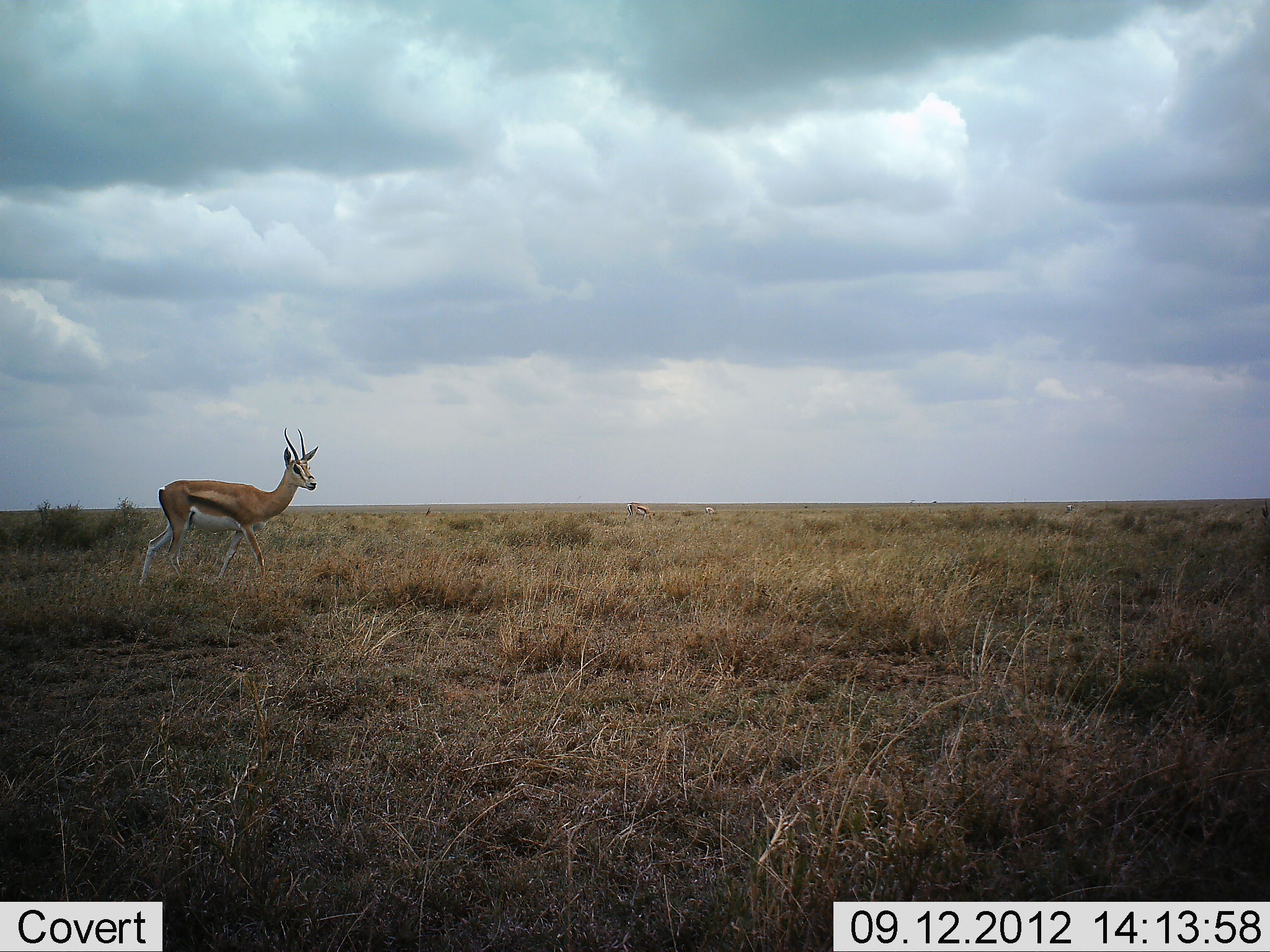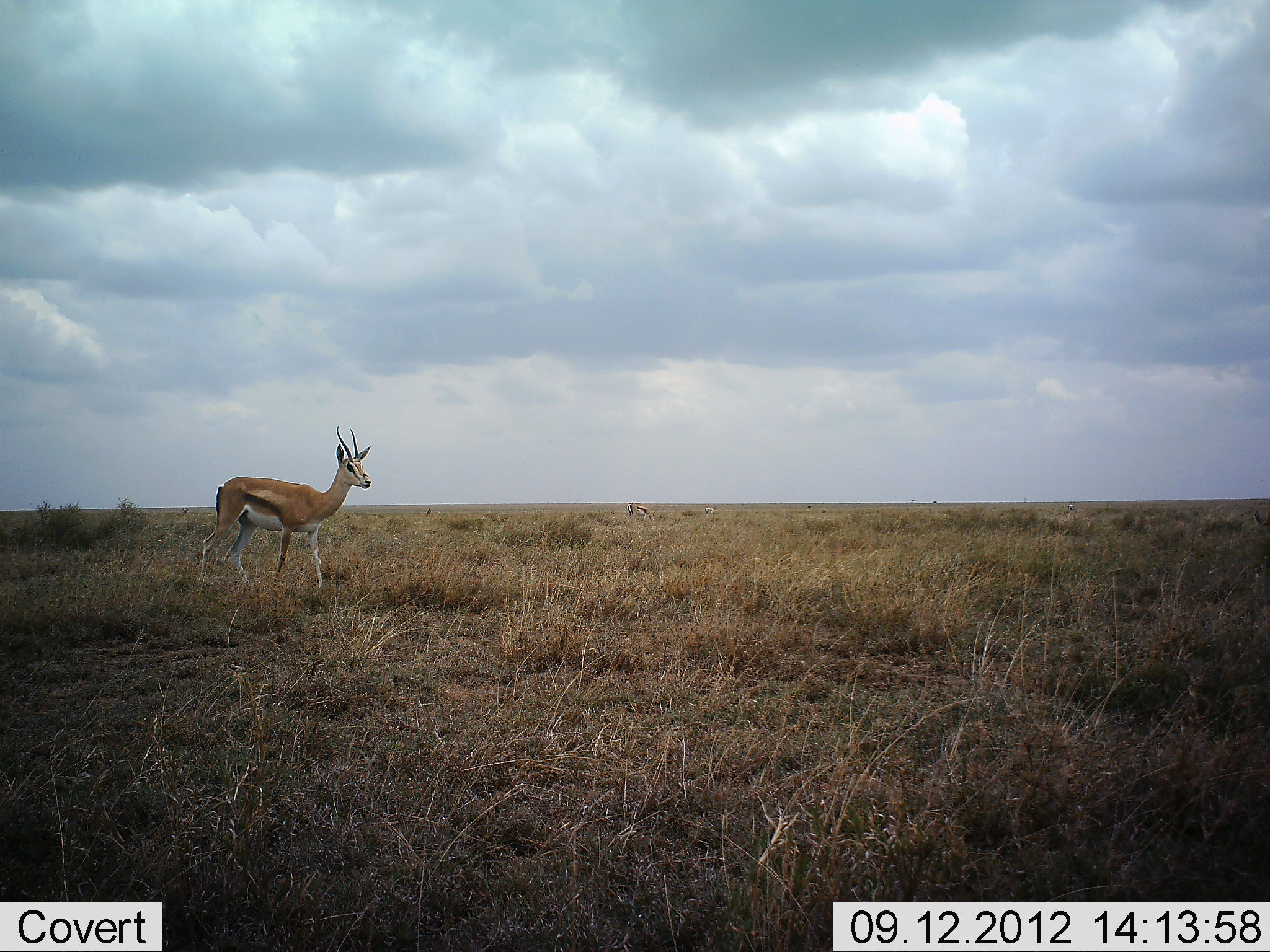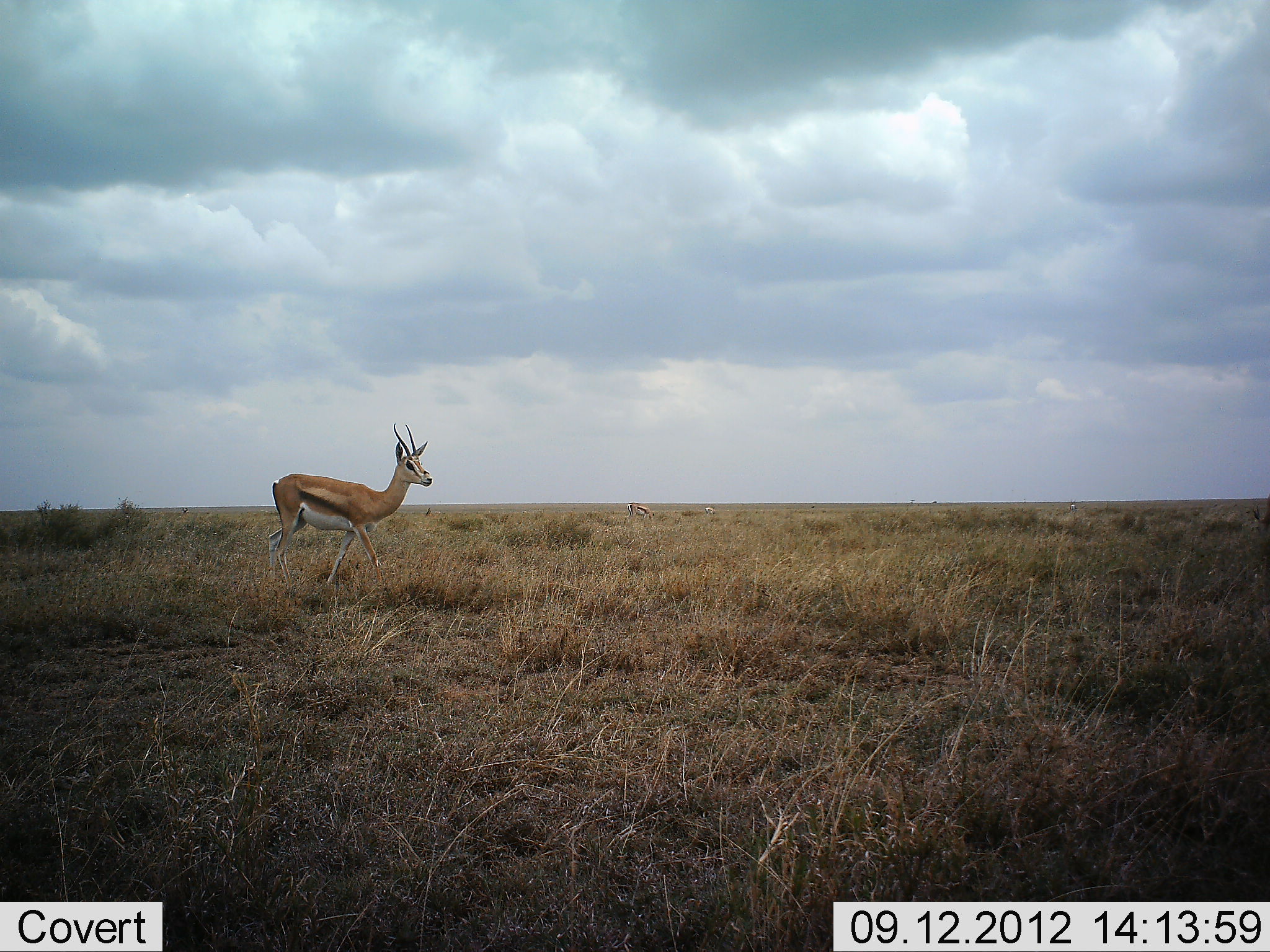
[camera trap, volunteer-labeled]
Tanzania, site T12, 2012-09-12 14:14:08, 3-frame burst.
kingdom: Animalia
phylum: Chordata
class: Mammalia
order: Artiodactyla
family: Bovidae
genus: Eudorcas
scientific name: Eudorcas thomsonii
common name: thomson's gazelle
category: gazellethomsons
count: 1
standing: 27%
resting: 0%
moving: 91%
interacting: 0%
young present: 0%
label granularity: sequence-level